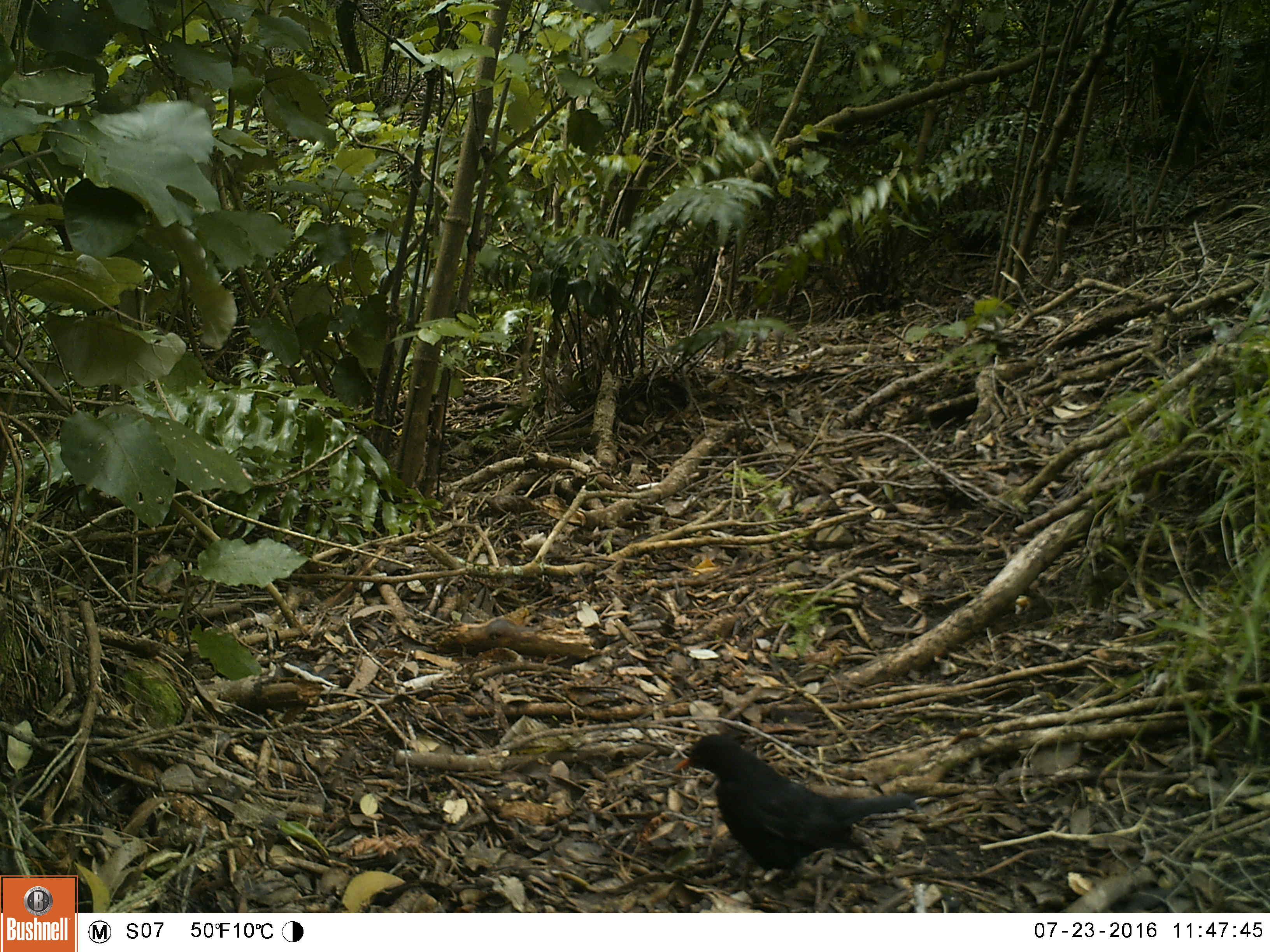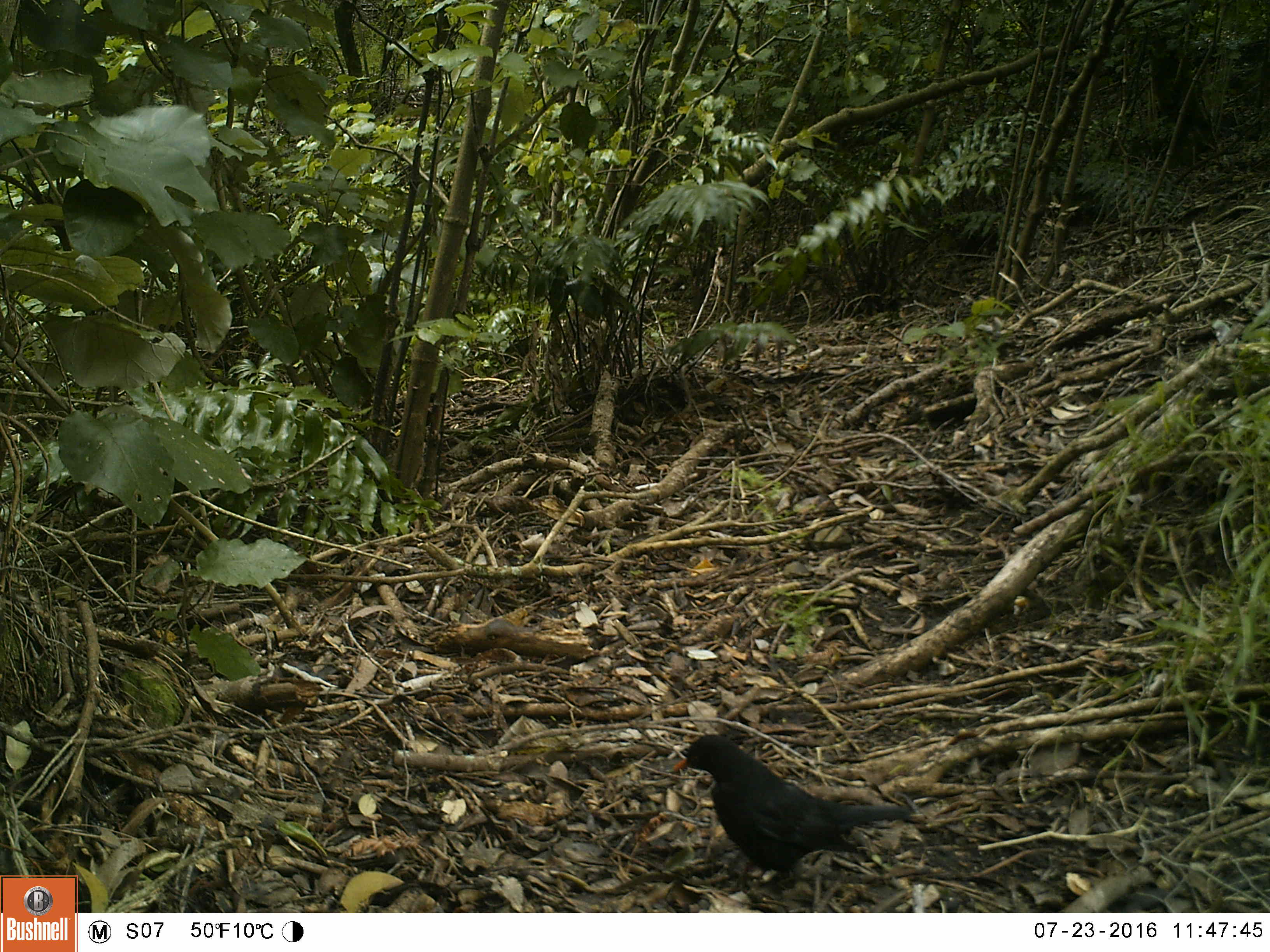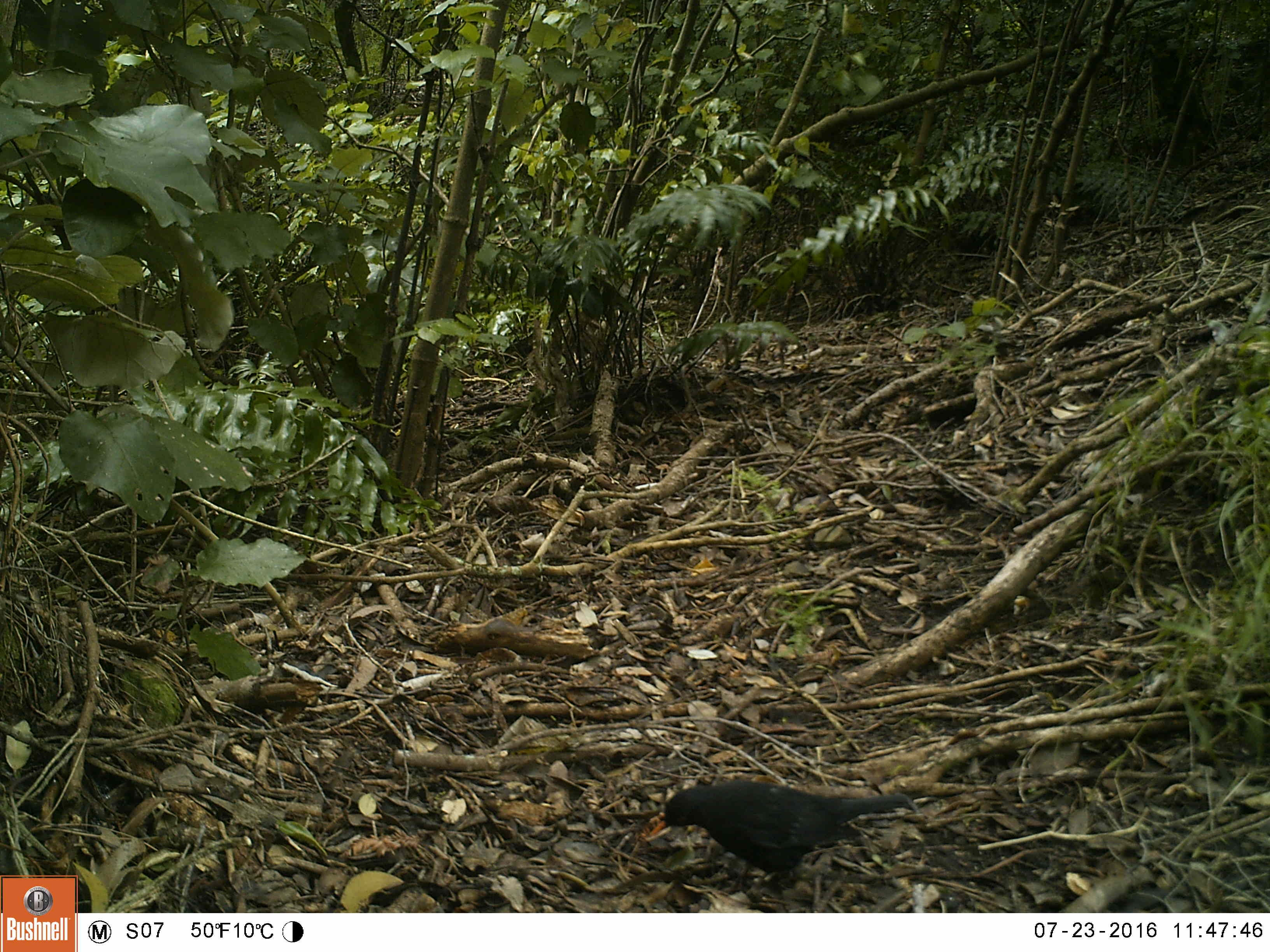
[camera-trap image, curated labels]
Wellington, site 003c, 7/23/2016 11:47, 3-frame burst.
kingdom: Animalia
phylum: Chordata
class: Aves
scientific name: Aves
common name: bird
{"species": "bird (Aves)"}